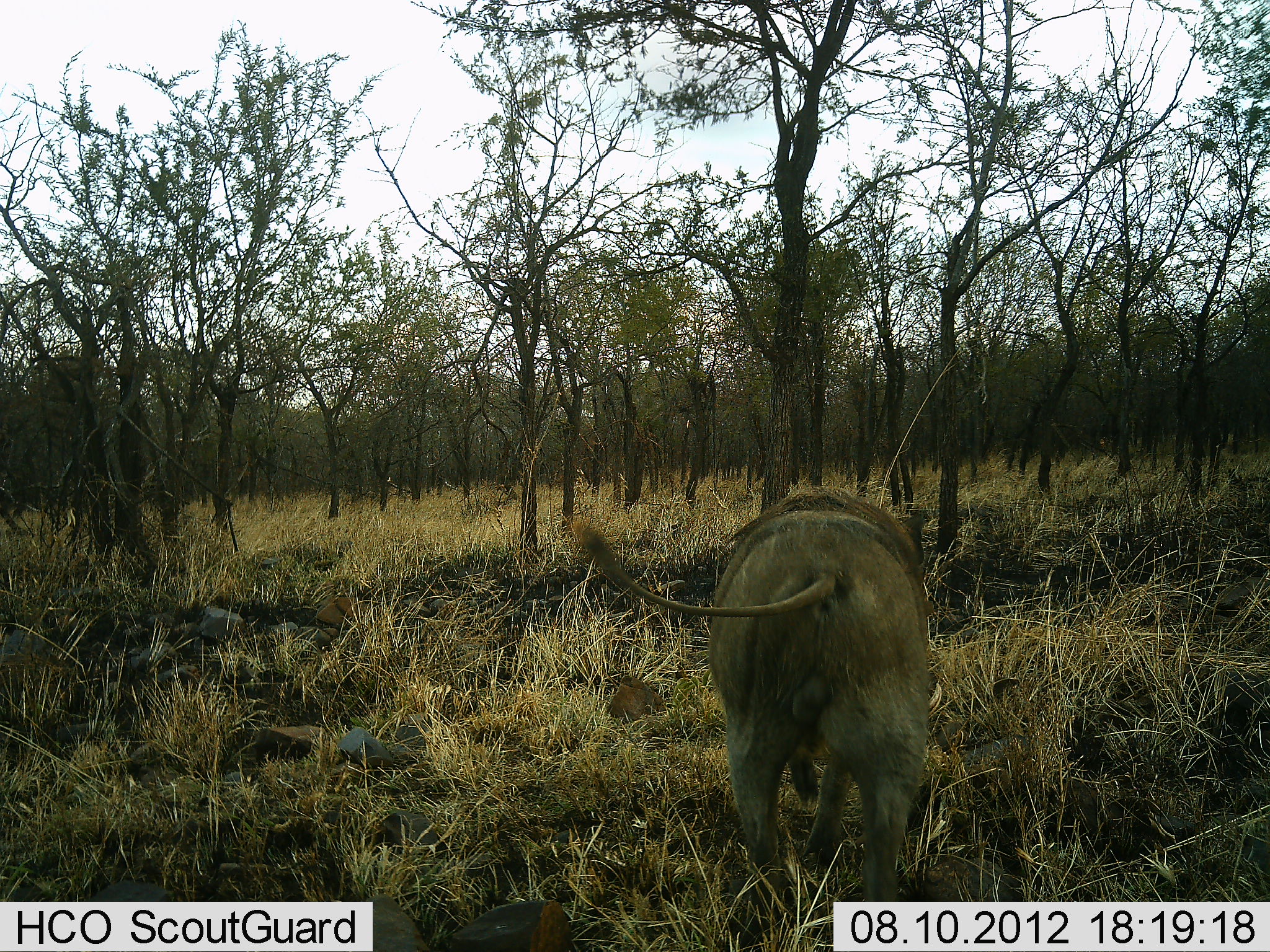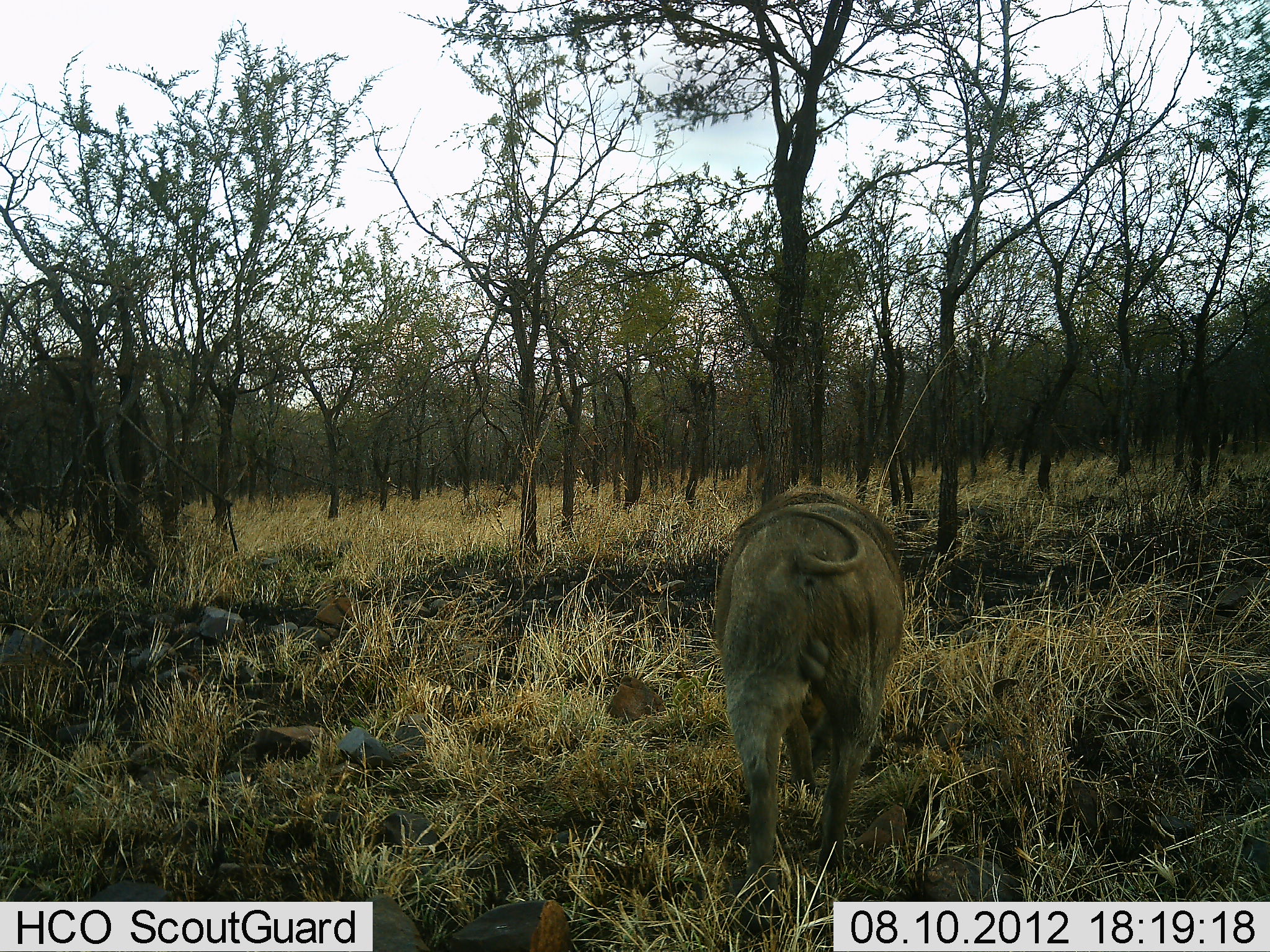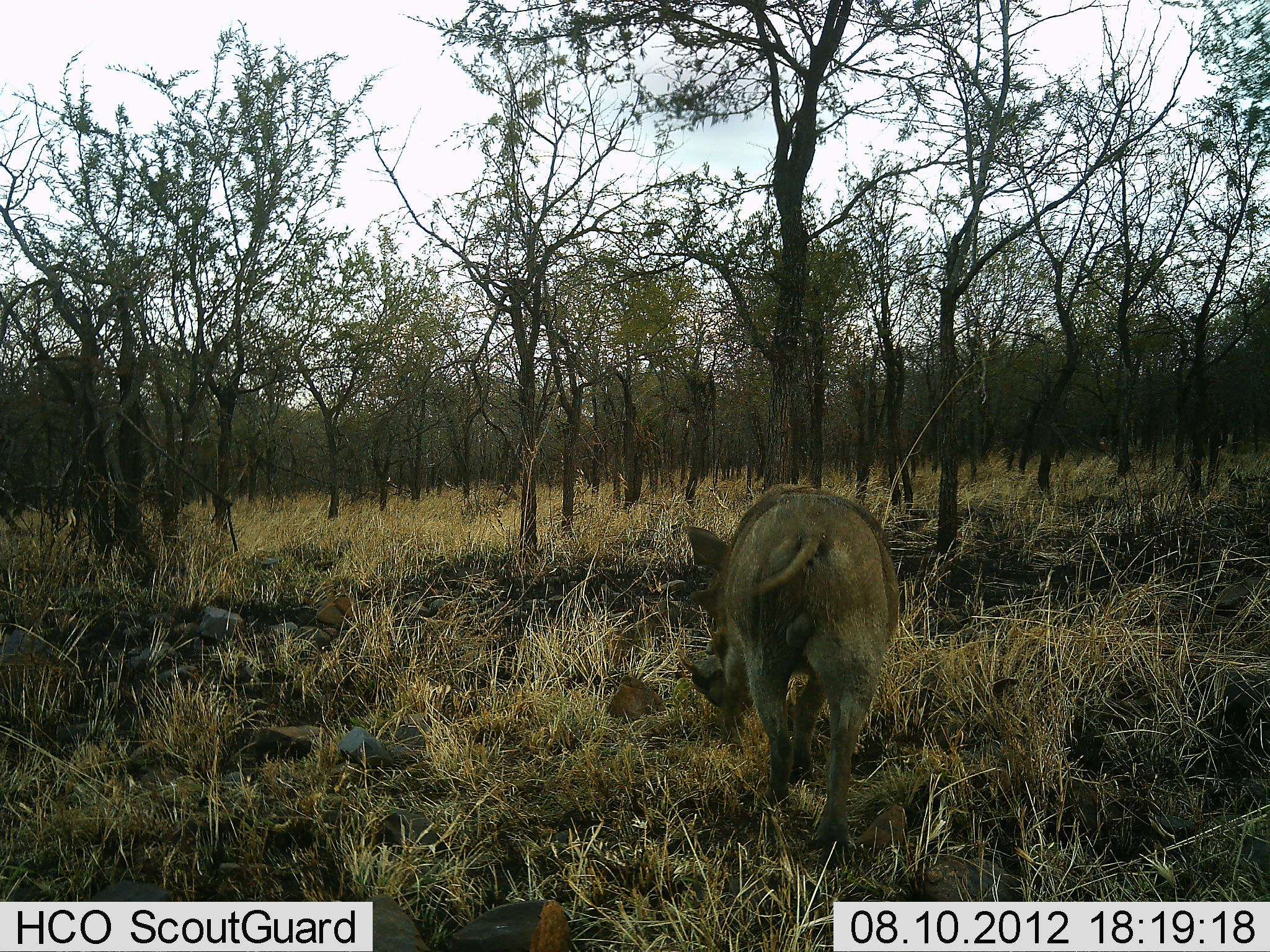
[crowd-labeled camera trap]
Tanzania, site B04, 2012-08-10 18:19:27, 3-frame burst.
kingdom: Animalia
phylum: Chordata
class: Mammalia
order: Artiodactyla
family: Suidae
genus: Phacochoerus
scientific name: Phacochoerus africanus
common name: warthog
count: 1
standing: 10%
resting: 0%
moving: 100%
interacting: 0%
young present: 0%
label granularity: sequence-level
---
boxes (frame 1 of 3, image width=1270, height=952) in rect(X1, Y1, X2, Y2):
animal: rect(567, 485, 938, 937)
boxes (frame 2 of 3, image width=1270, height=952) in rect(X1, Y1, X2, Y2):
animal: rect(705, 482, 913, 931)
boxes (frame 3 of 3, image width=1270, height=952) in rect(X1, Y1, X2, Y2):
animal: rect(680, 479, 912, 864)